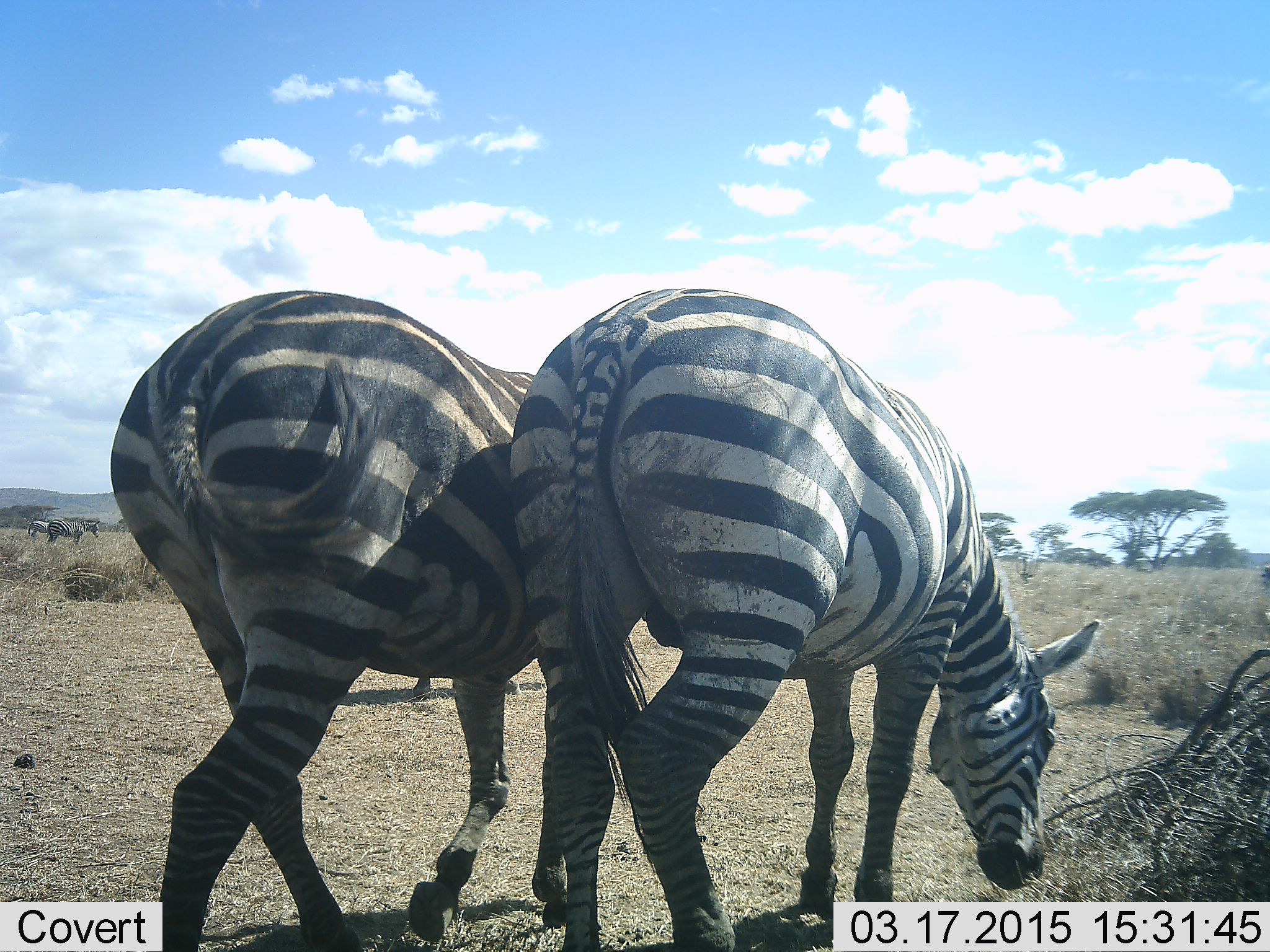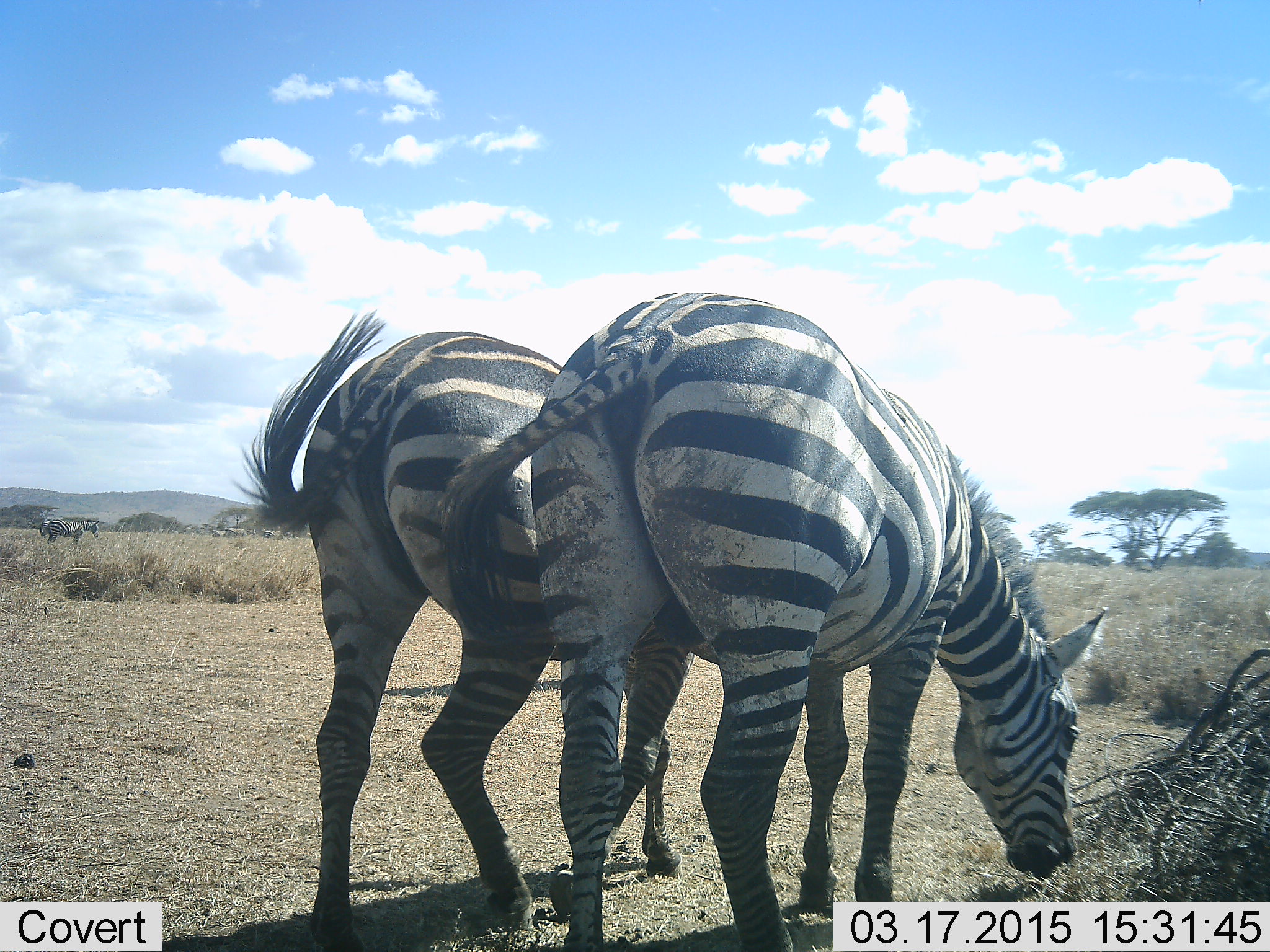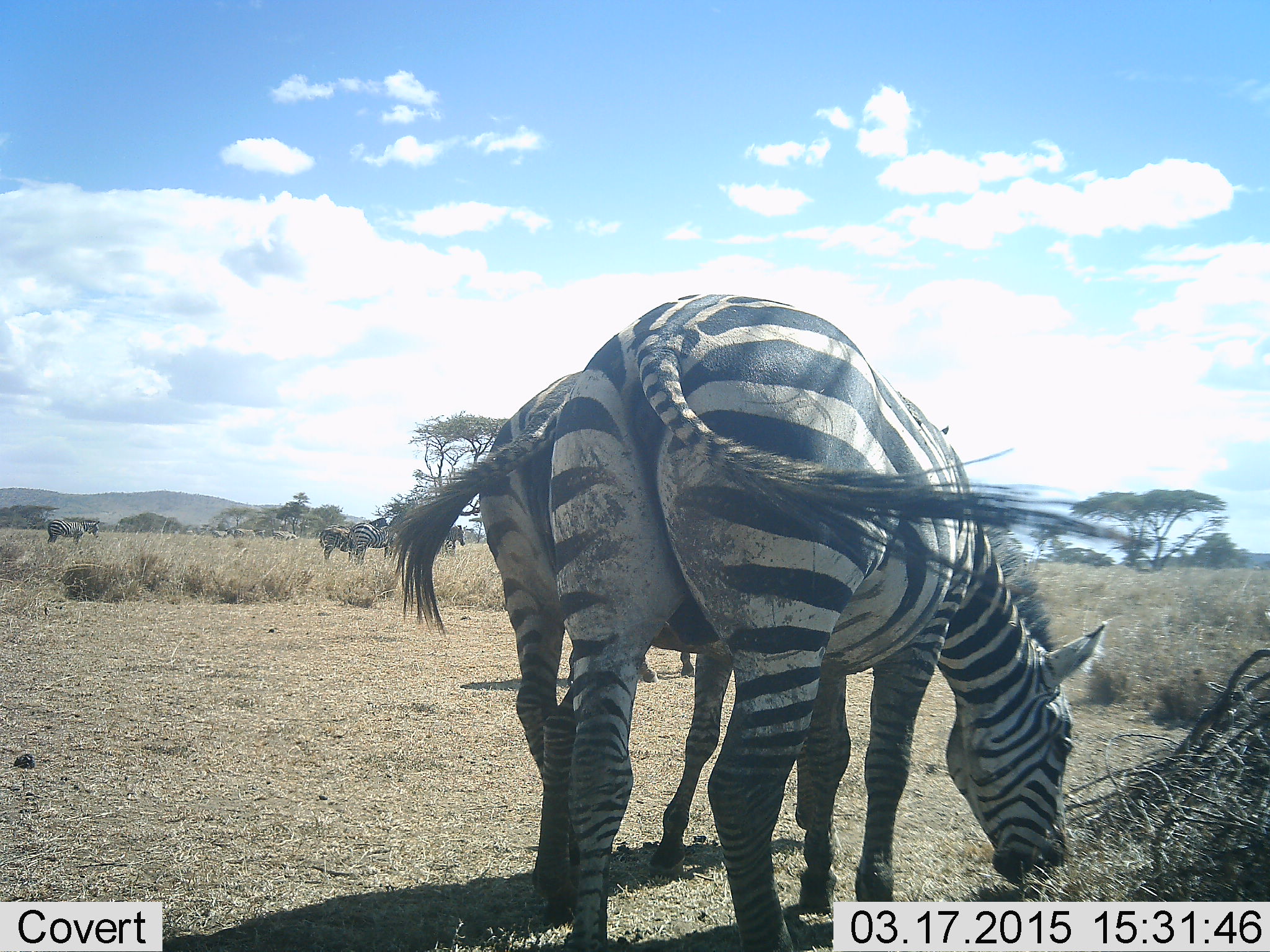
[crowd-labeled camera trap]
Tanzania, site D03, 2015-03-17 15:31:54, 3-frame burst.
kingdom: Animalia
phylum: Chordata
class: Mammalia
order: Perissodactyla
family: Equidae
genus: Equus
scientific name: Equus quagga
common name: plains zebra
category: zebra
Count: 3.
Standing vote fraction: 67%.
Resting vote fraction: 0%.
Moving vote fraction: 42%.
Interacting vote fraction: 0%.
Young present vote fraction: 0%.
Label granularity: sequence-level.